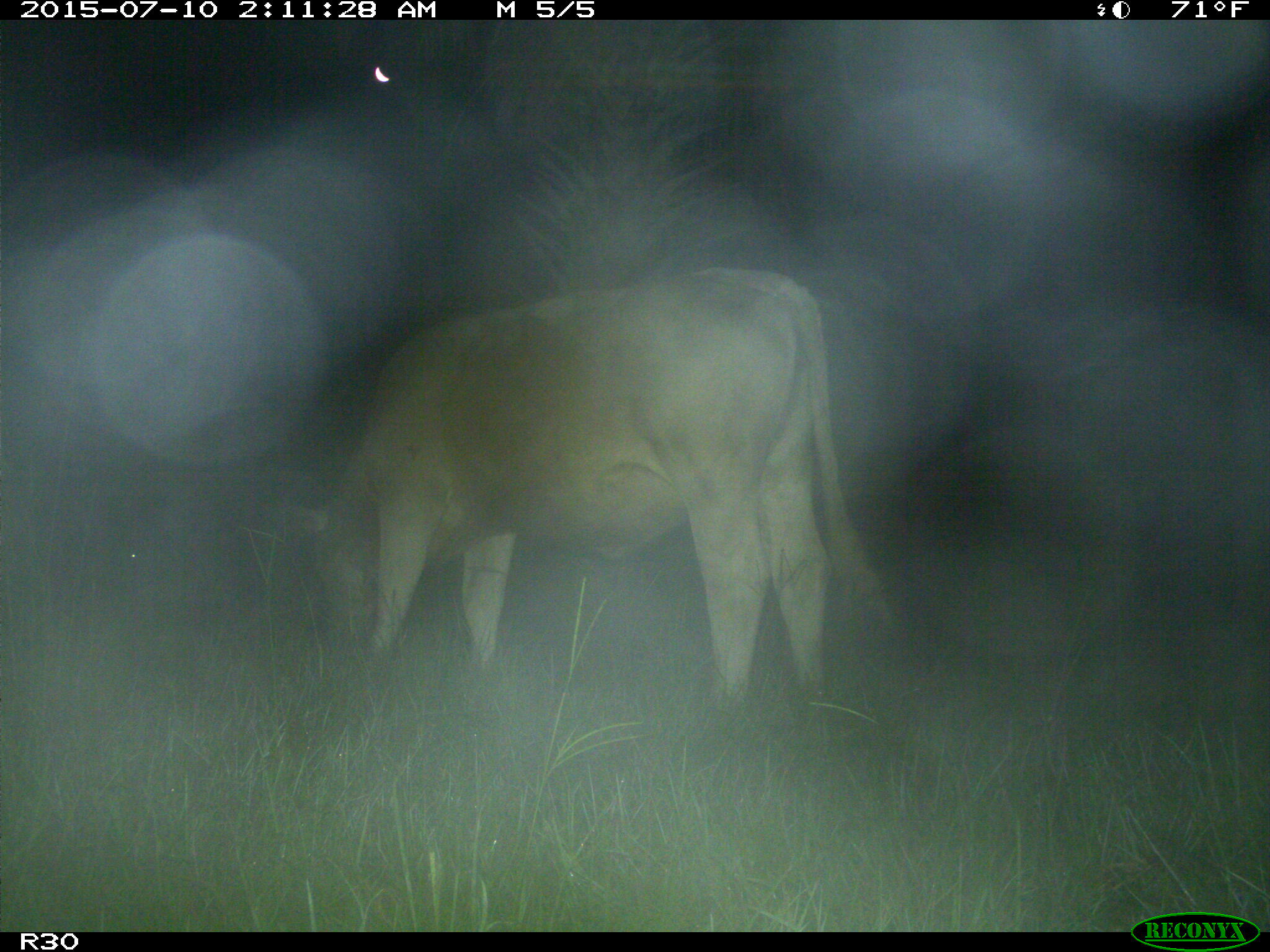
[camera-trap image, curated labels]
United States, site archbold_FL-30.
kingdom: Animalia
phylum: Chordata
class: Mammalia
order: Artiodactyla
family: Bovidae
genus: Bos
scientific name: Bos taurus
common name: domestic cow